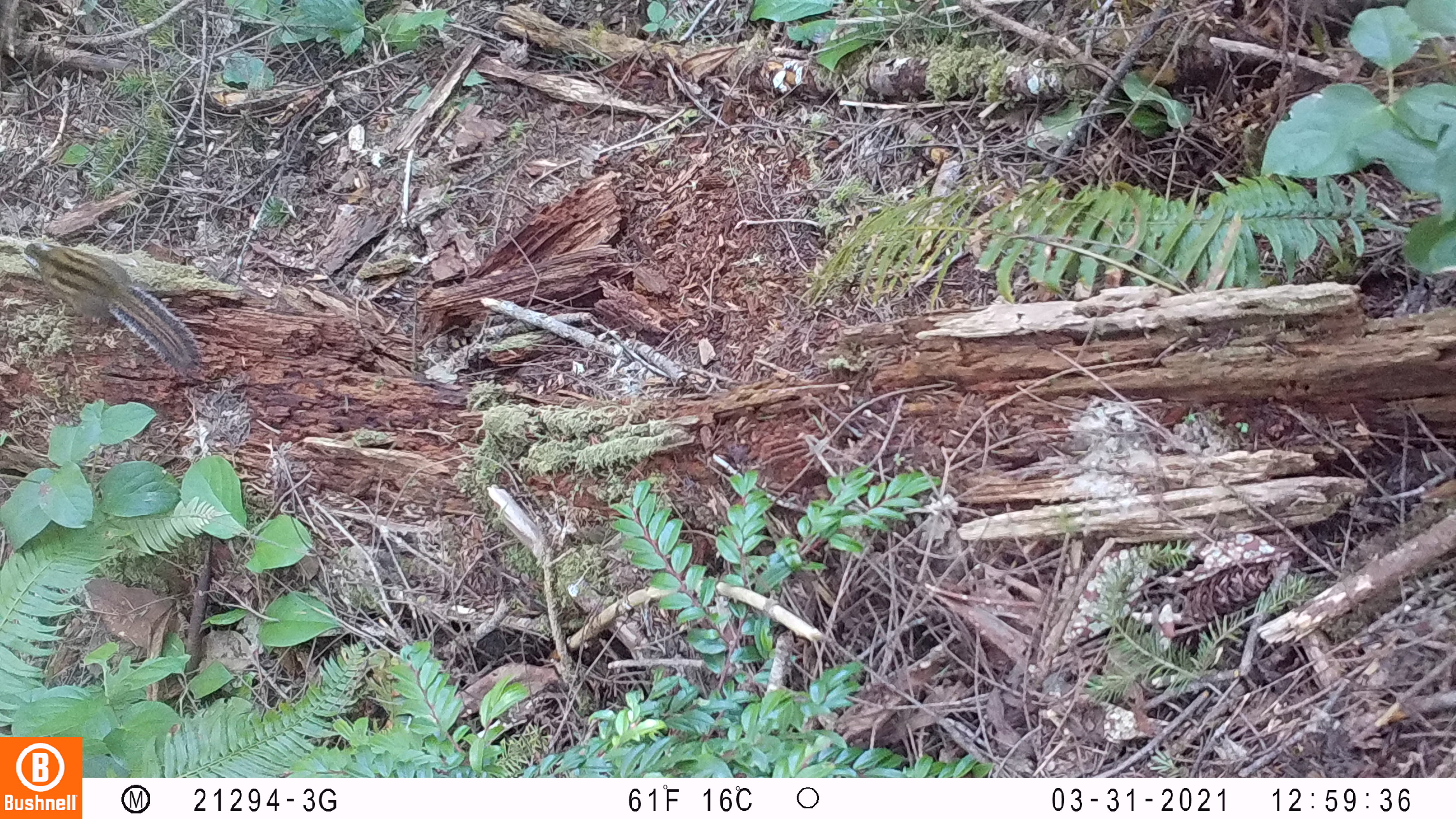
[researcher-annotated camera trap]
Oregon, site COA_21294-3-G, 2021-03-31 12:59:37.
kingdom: Animalia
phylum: Chordata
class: Mammalia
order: Rodentia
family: Sciuridae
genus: Neotamias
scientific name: Neotamias townsendii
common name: townsend's chipmunk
Townsend's chipmunk (Neotamias townsendii).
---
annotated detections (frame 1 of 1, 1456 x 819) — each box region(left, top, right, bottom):
townsend's chipmunk: region(21, 238, 206, 373)